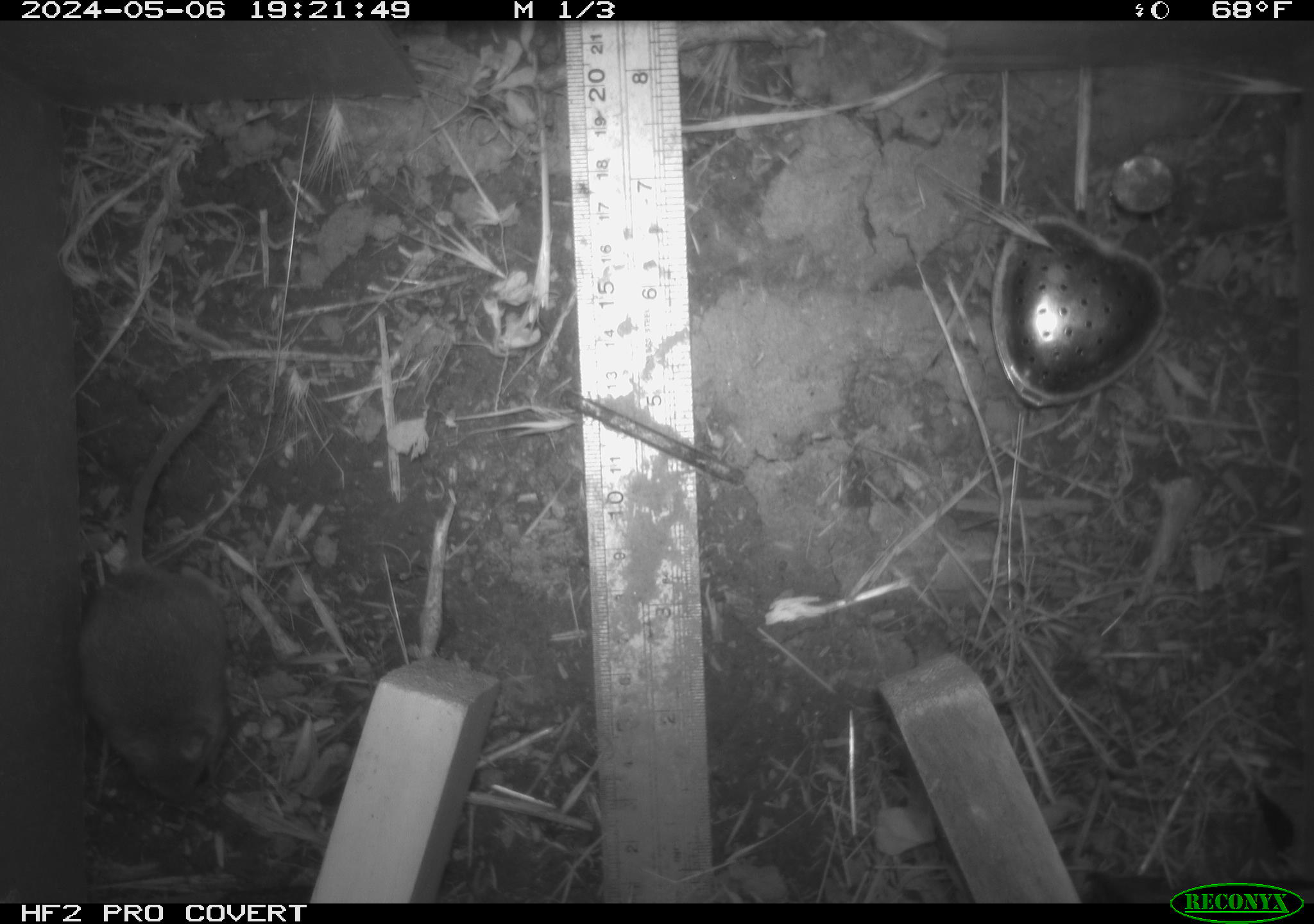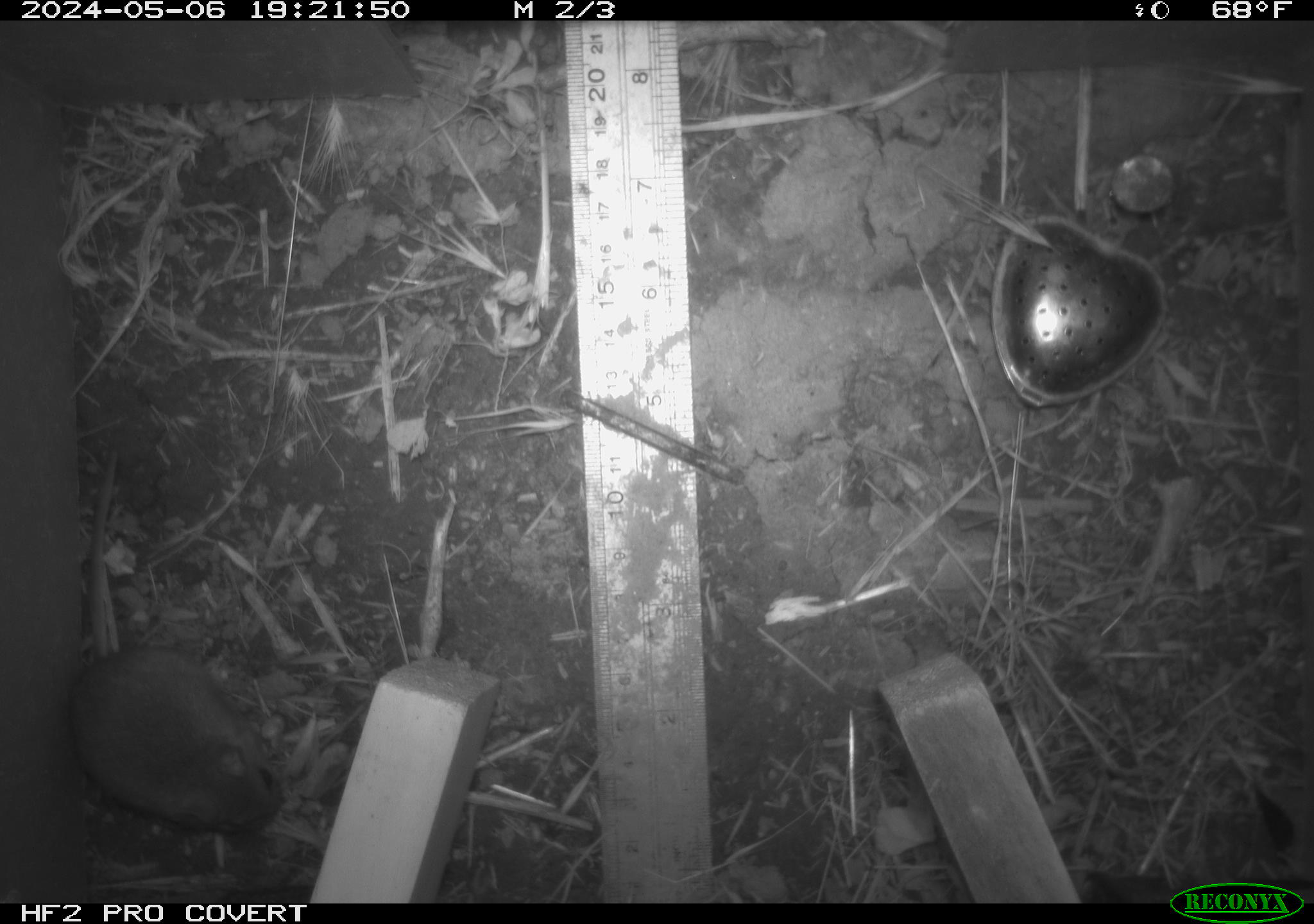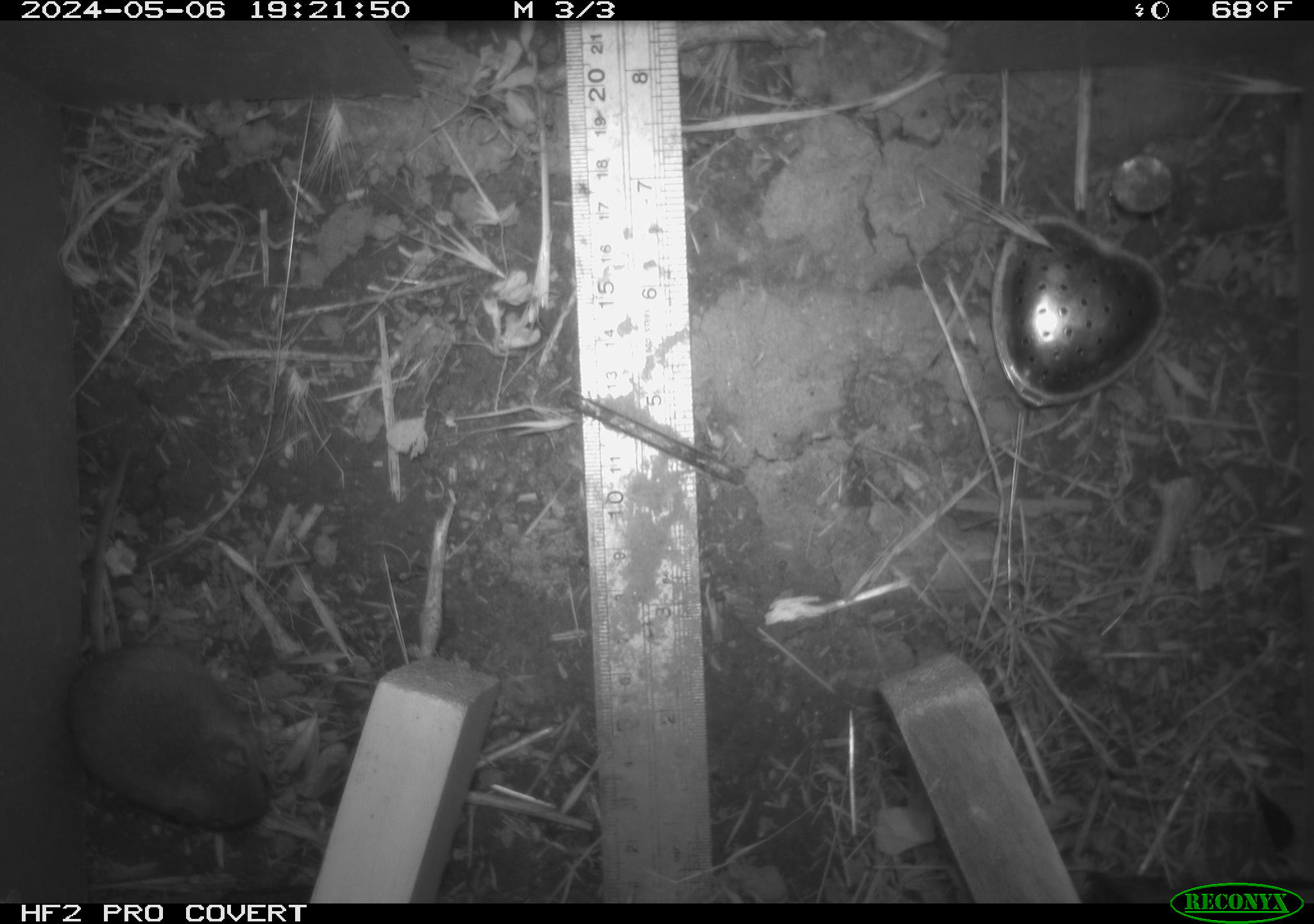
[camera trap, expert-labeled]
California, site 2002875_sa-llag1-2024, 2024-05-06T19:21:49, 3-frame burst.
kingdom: Animalia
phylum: Chordata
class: Mammalia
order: Rodentia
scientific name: Rodentia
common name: mouse species